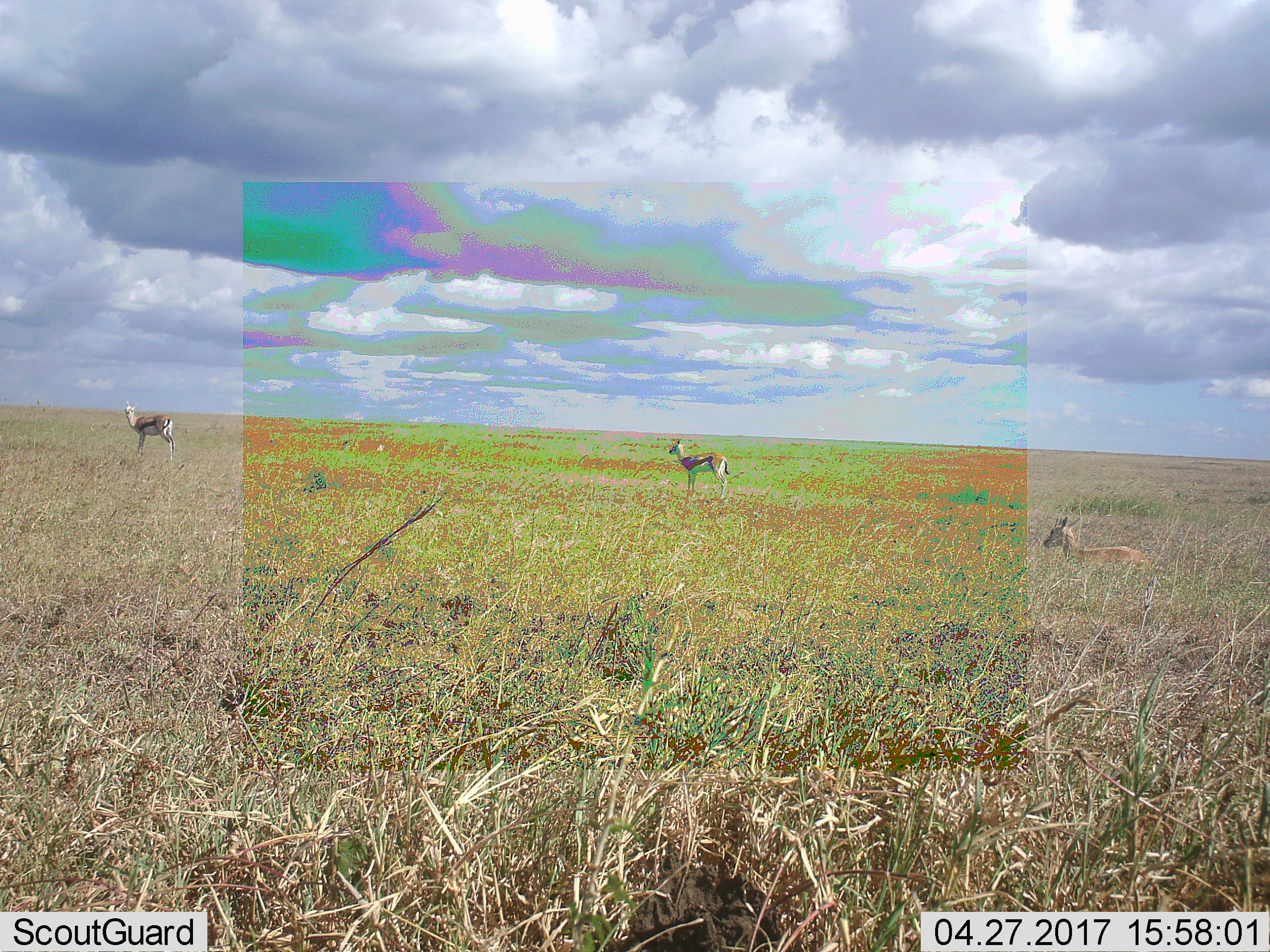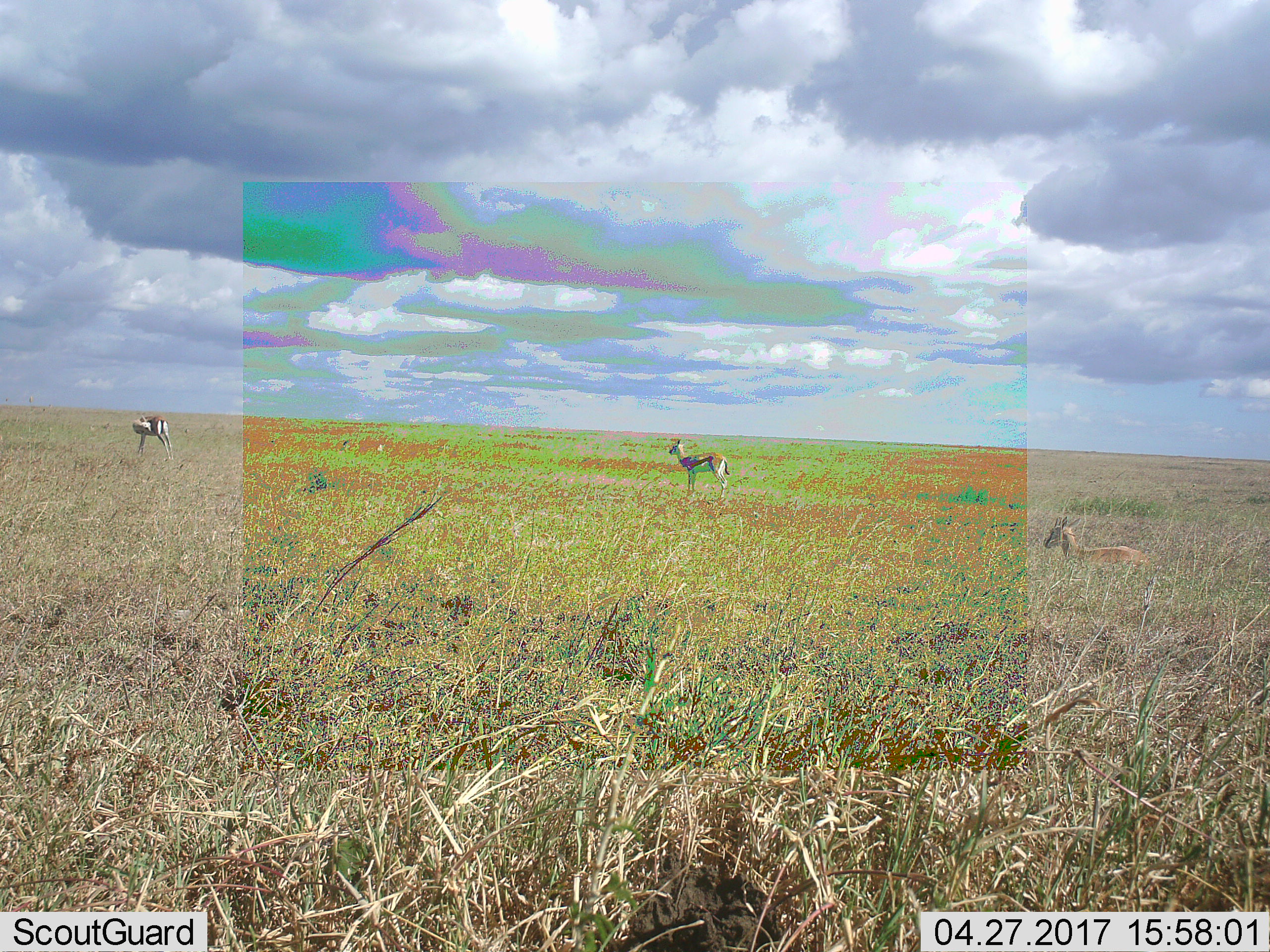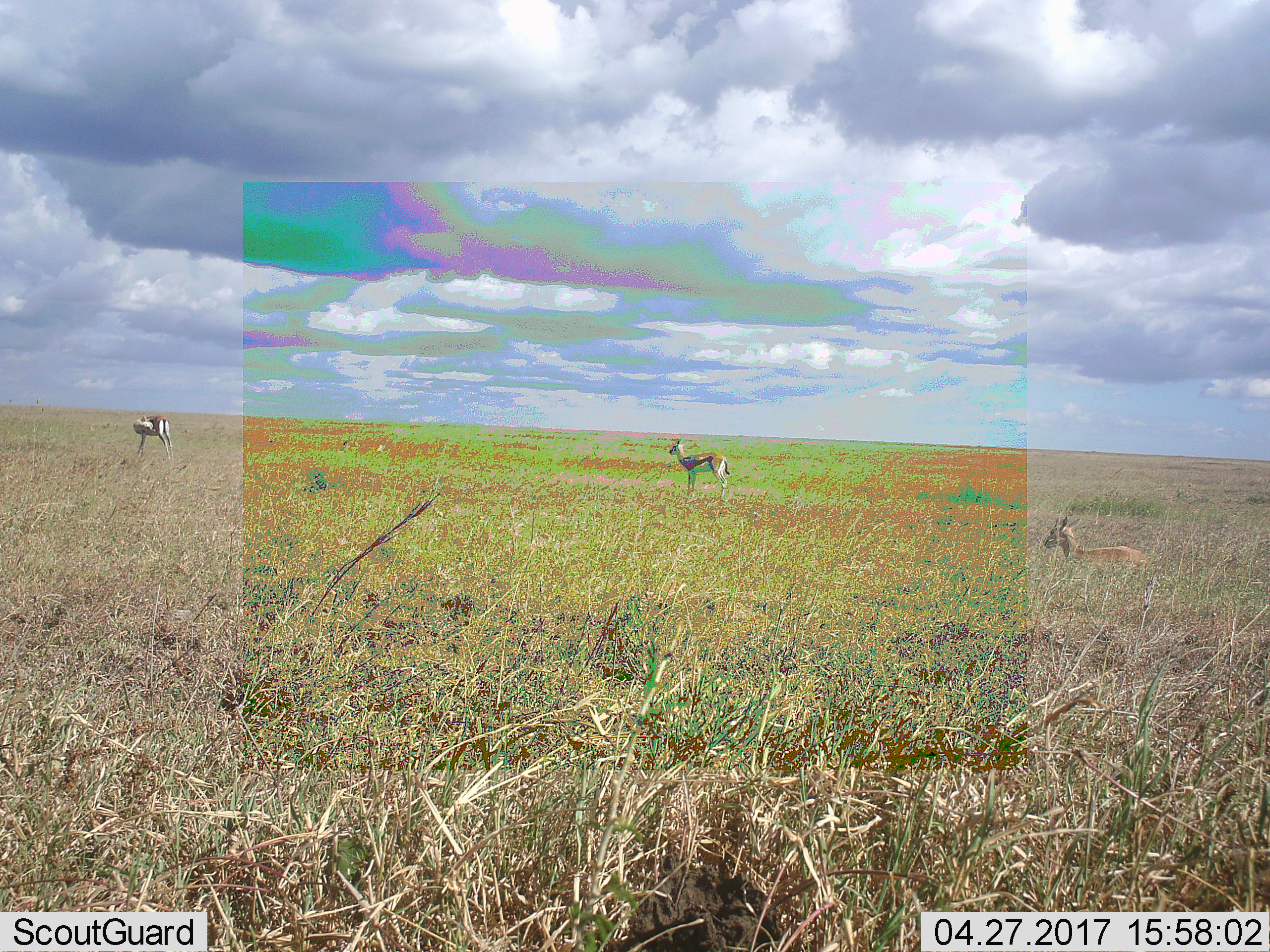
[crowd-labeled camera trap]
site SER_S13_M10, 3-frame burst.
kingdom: Animalia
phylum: Chordata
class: Mammalia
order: Artiodactyla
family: Bovidae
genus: Eudorcas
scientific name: Eudorcas thomsonii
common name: thomson's gazelle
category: gazellethomsons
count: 3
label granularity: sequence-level